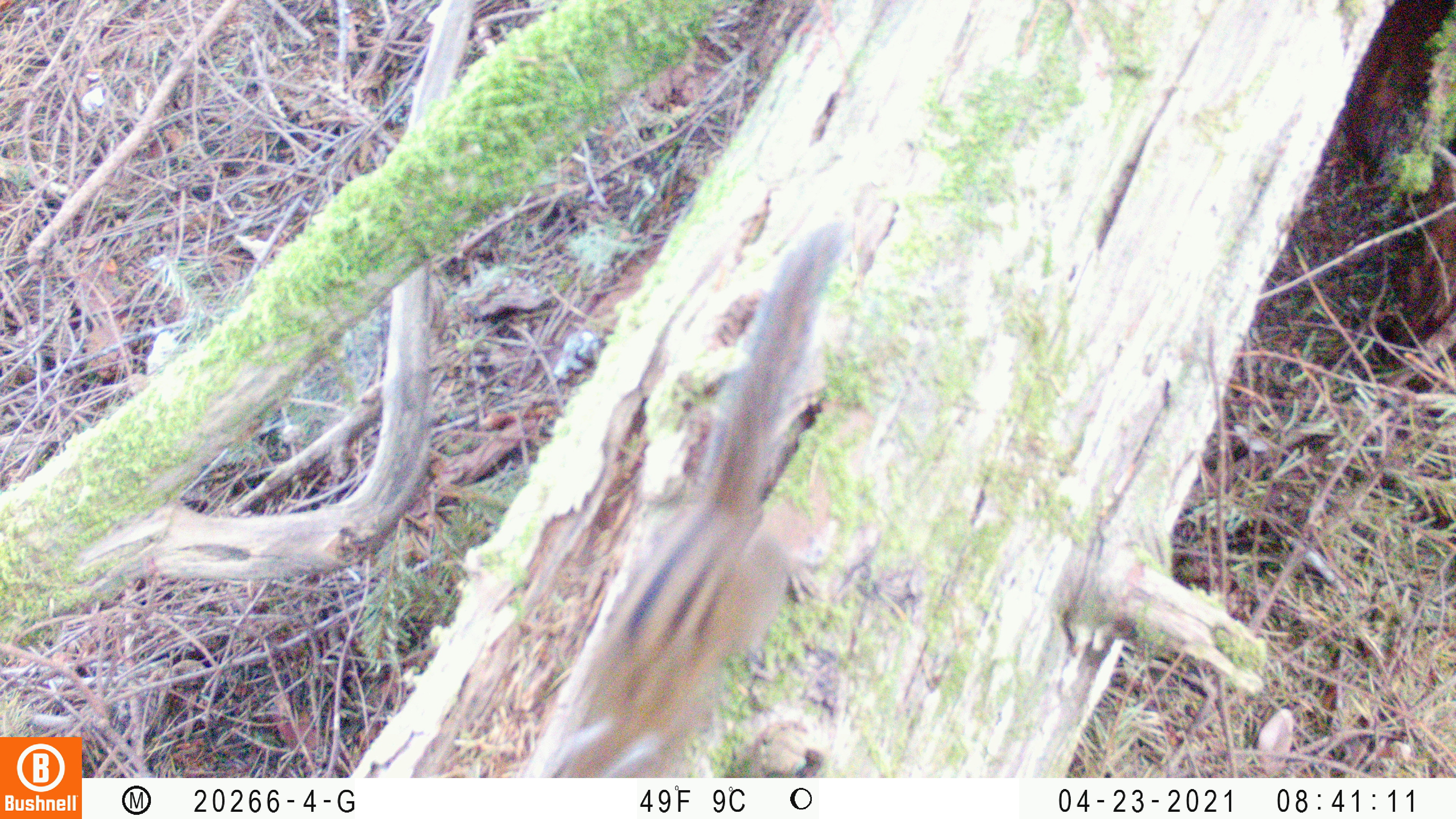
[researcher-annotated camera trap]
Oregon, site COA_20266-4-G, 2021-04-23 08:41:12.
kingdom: Animalia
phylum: Chordata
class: Mammalia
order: Rodentia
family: Sciuridae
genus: Neotamias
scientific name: Neotamias townsendii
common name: townsend's chipmunk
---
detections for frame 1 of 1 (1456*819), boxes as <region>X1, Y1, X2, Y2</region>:
townsend's chipmunk: <region>522, 196, 887, 778</region>